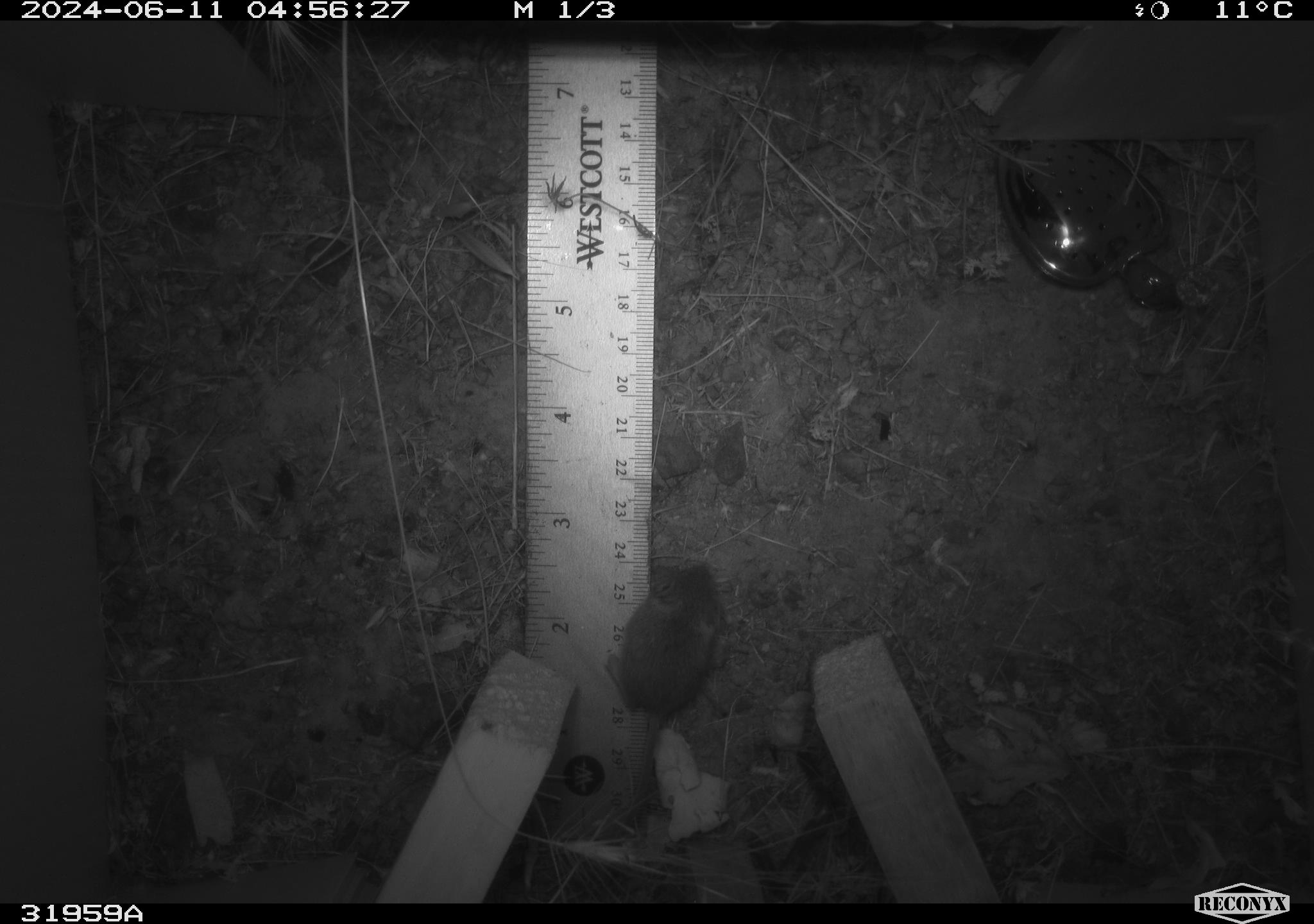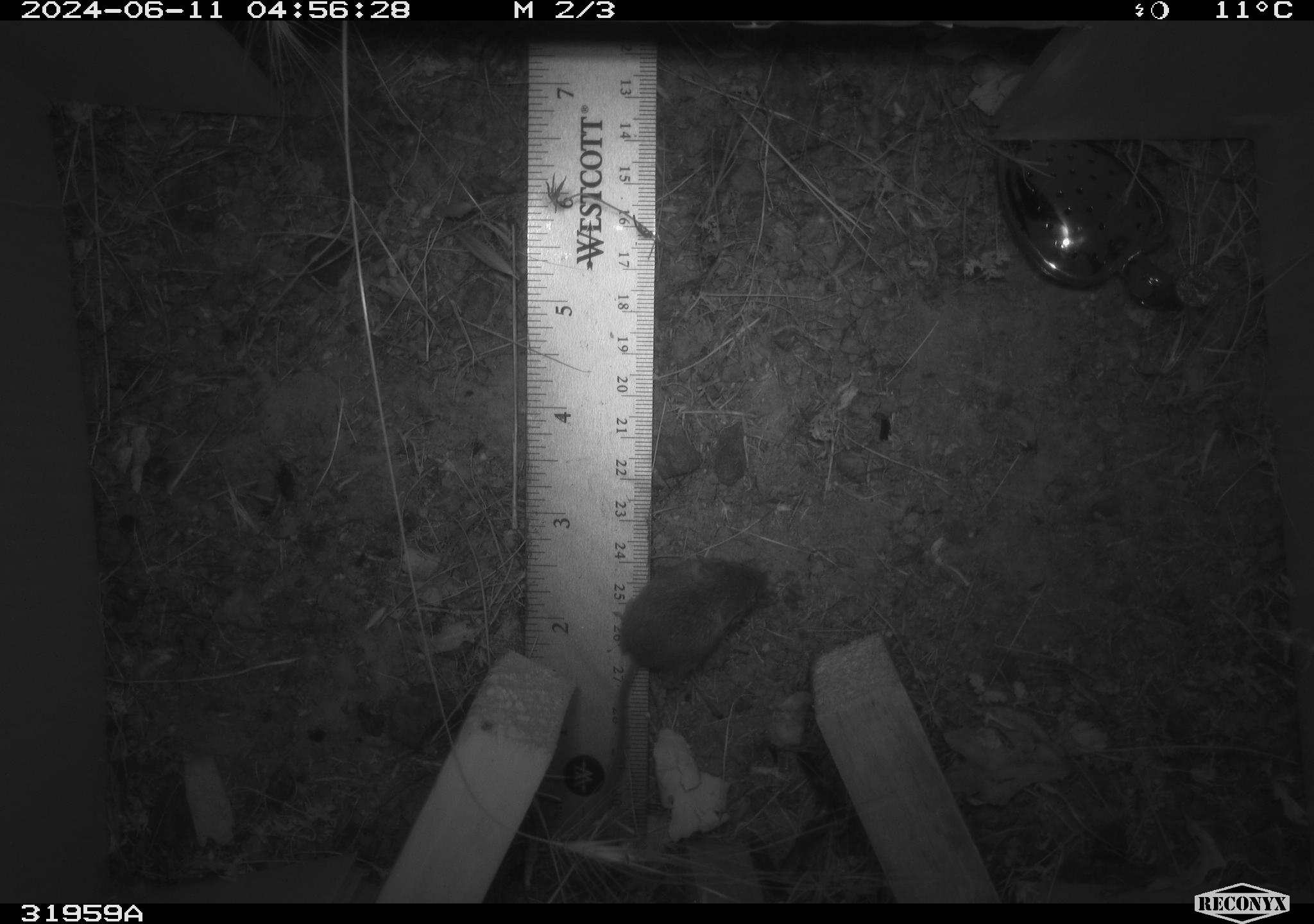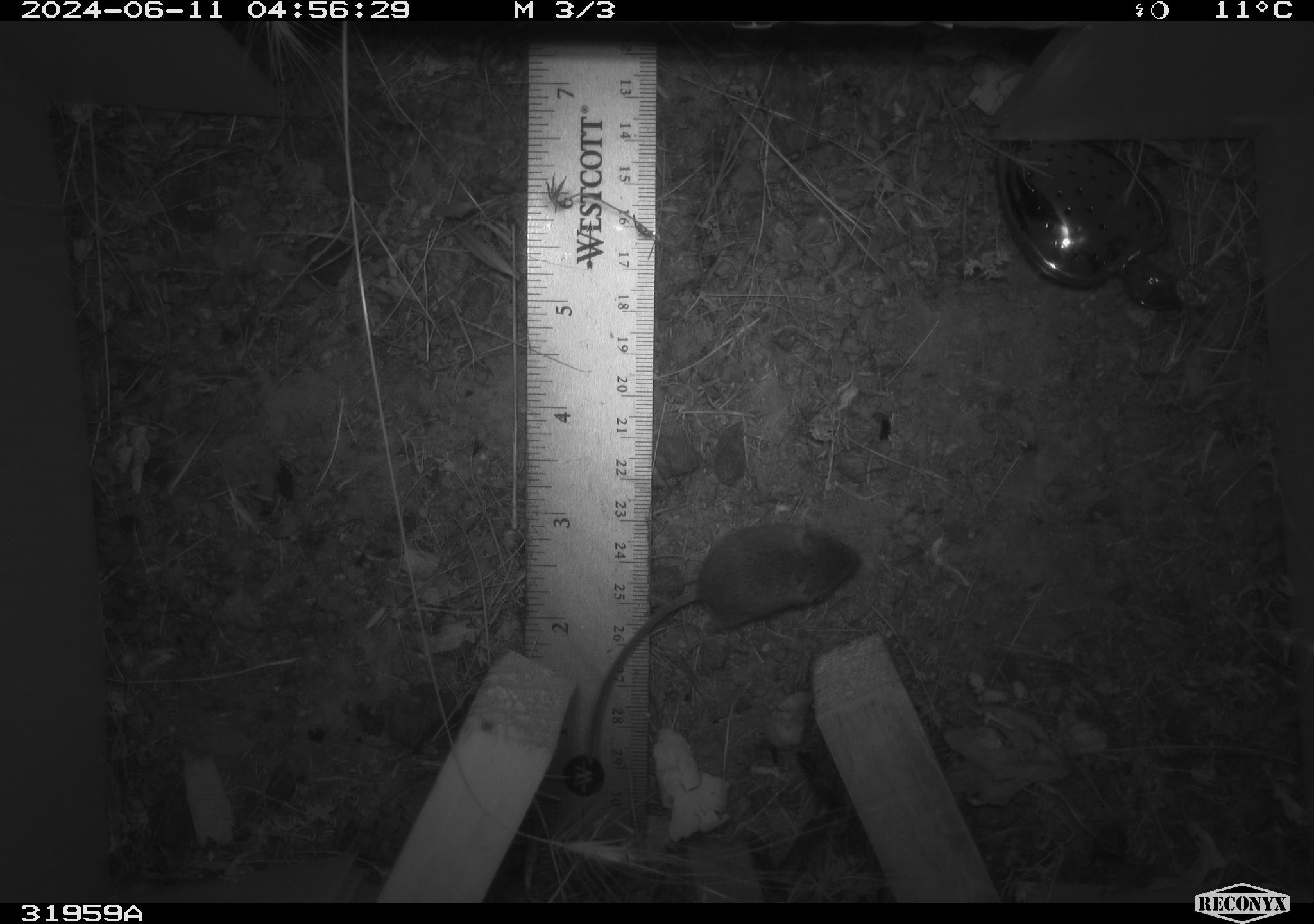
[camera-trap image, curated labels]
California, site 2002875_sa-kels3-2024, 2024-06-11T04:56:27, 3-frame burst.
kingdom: Animalia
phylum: Chordata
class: Mammalia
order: Rodentia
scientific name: Rodentia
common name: mouse species